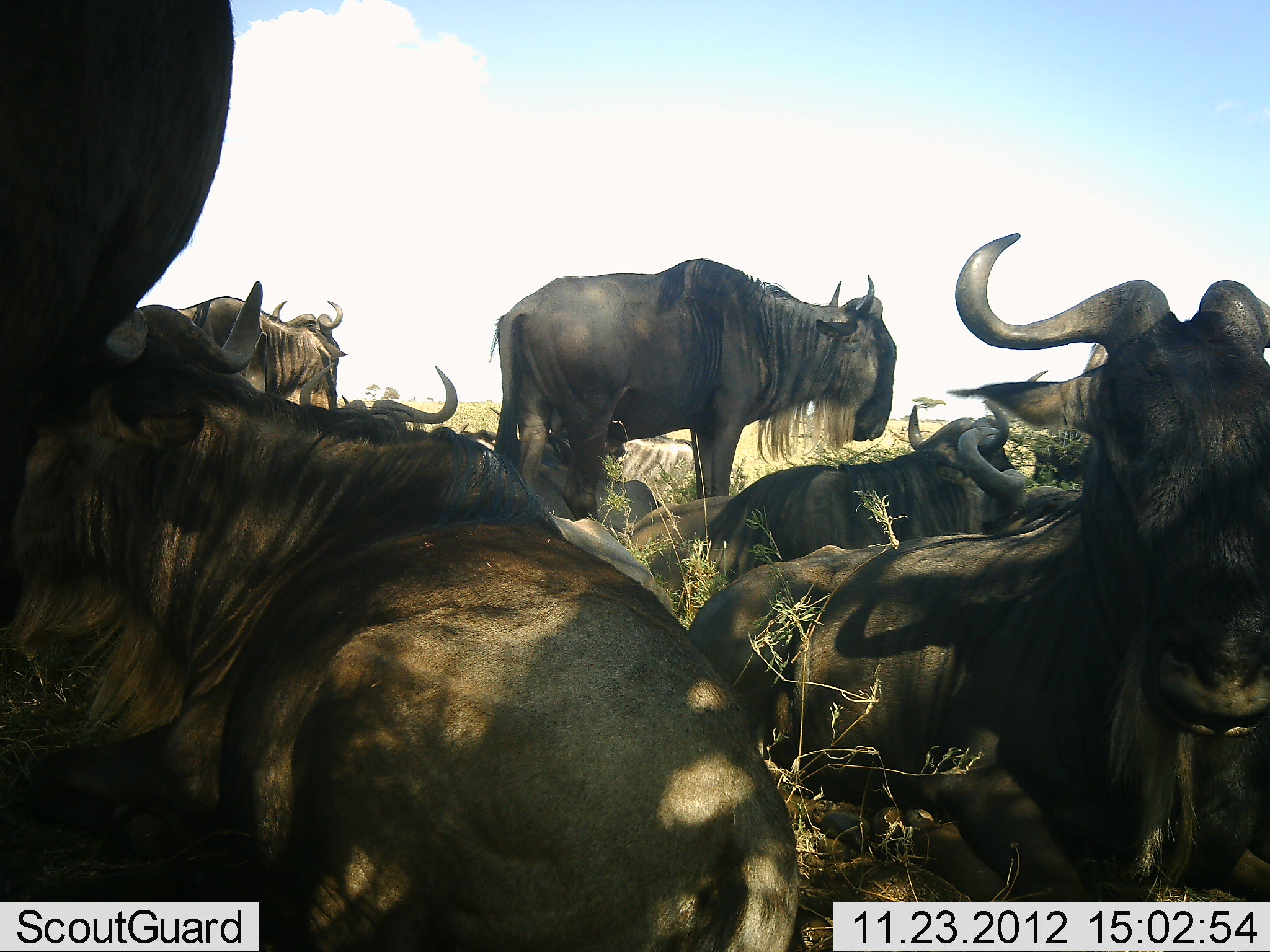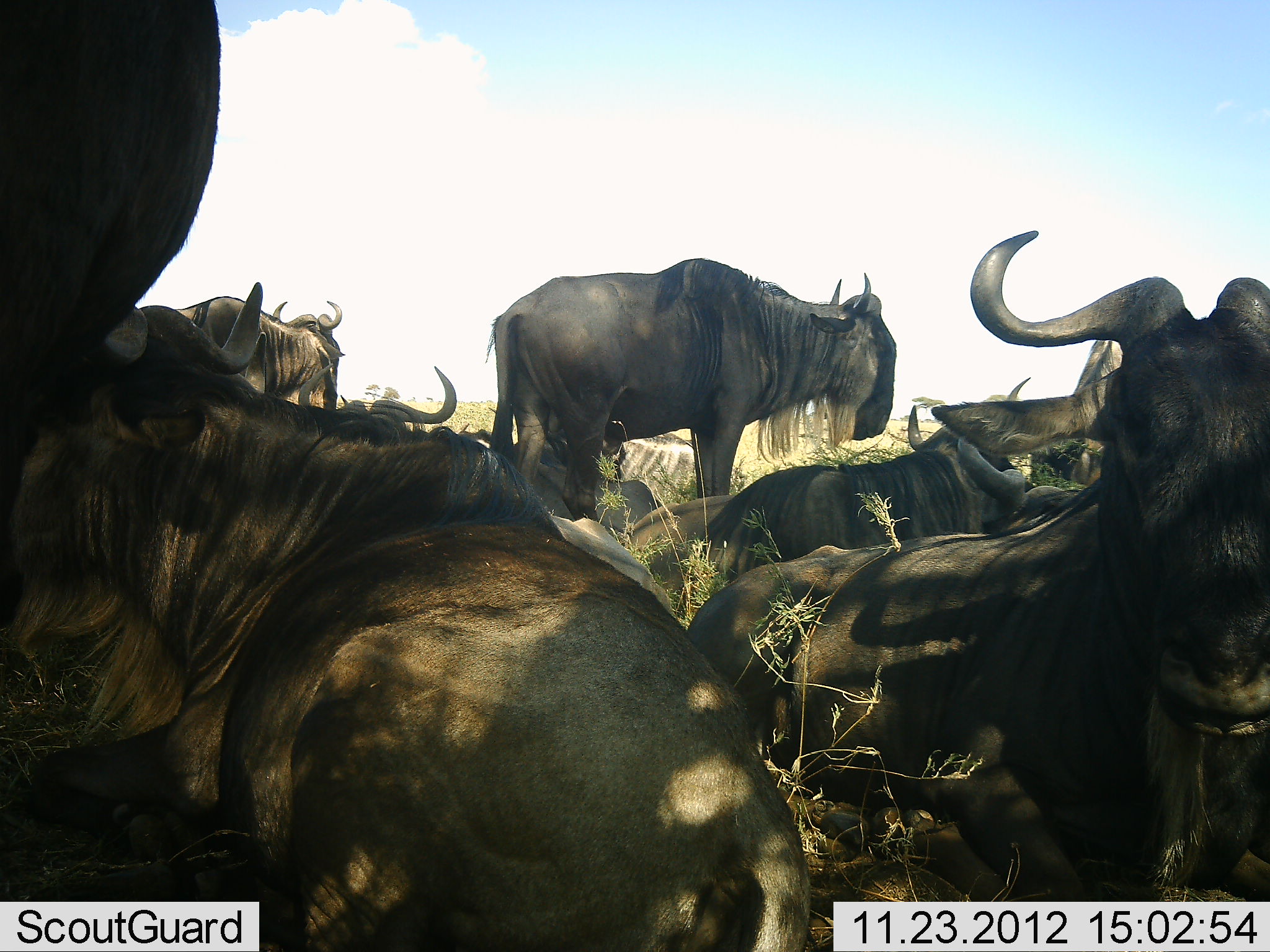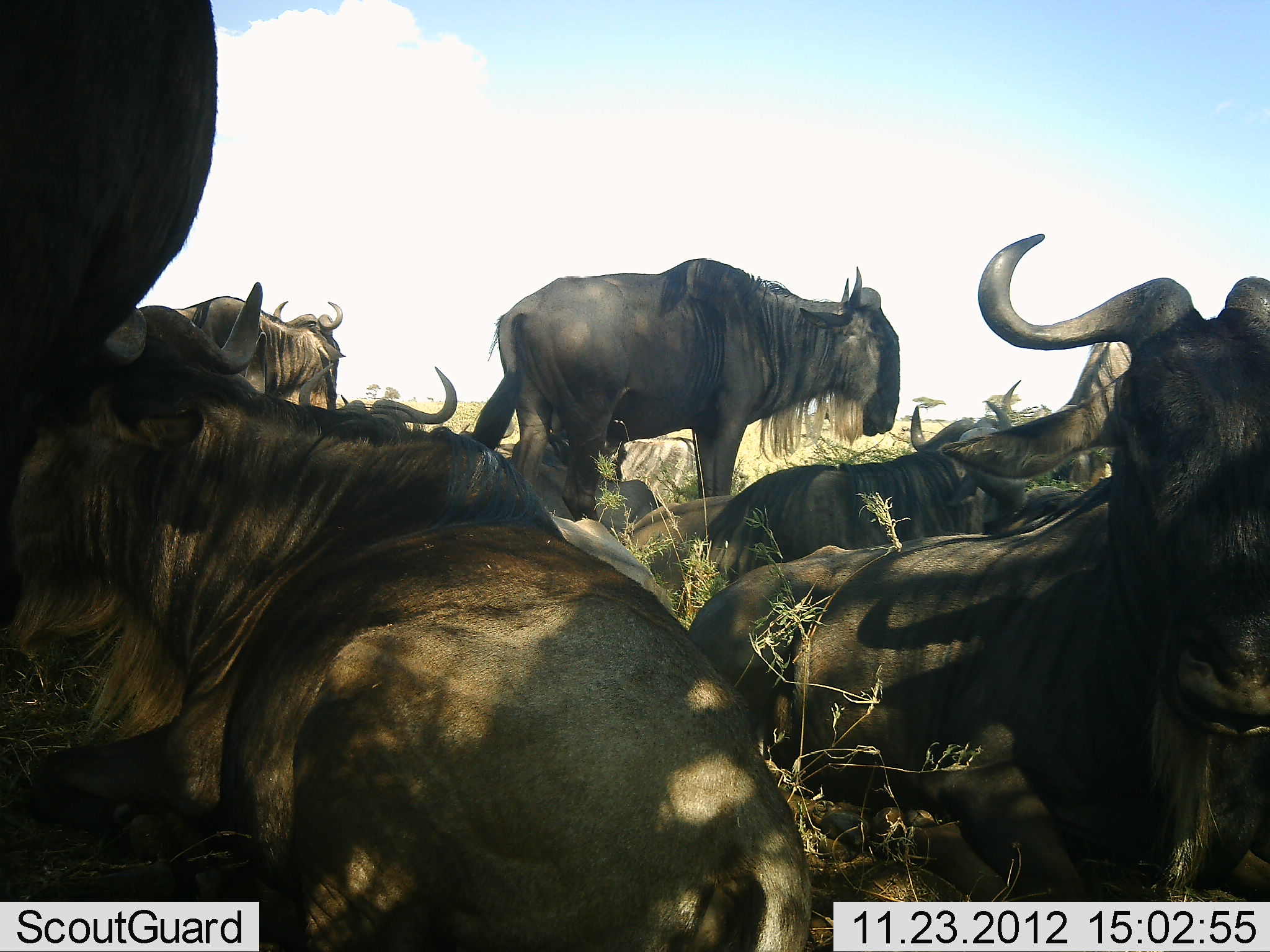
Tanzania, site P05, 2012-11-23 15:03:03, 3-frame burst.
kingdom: Animalia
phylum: Chordata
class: Mammalia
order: Artiodactyla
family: Bovidae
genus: Connochaetes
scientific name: Connochaetes taurinus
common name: blue wildebeest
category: wildebeest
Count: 8.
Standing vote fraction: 80%.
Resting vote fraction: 90%.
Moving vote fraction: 0%.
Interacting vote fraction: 0%.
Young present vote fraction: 10%.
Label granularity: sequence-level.